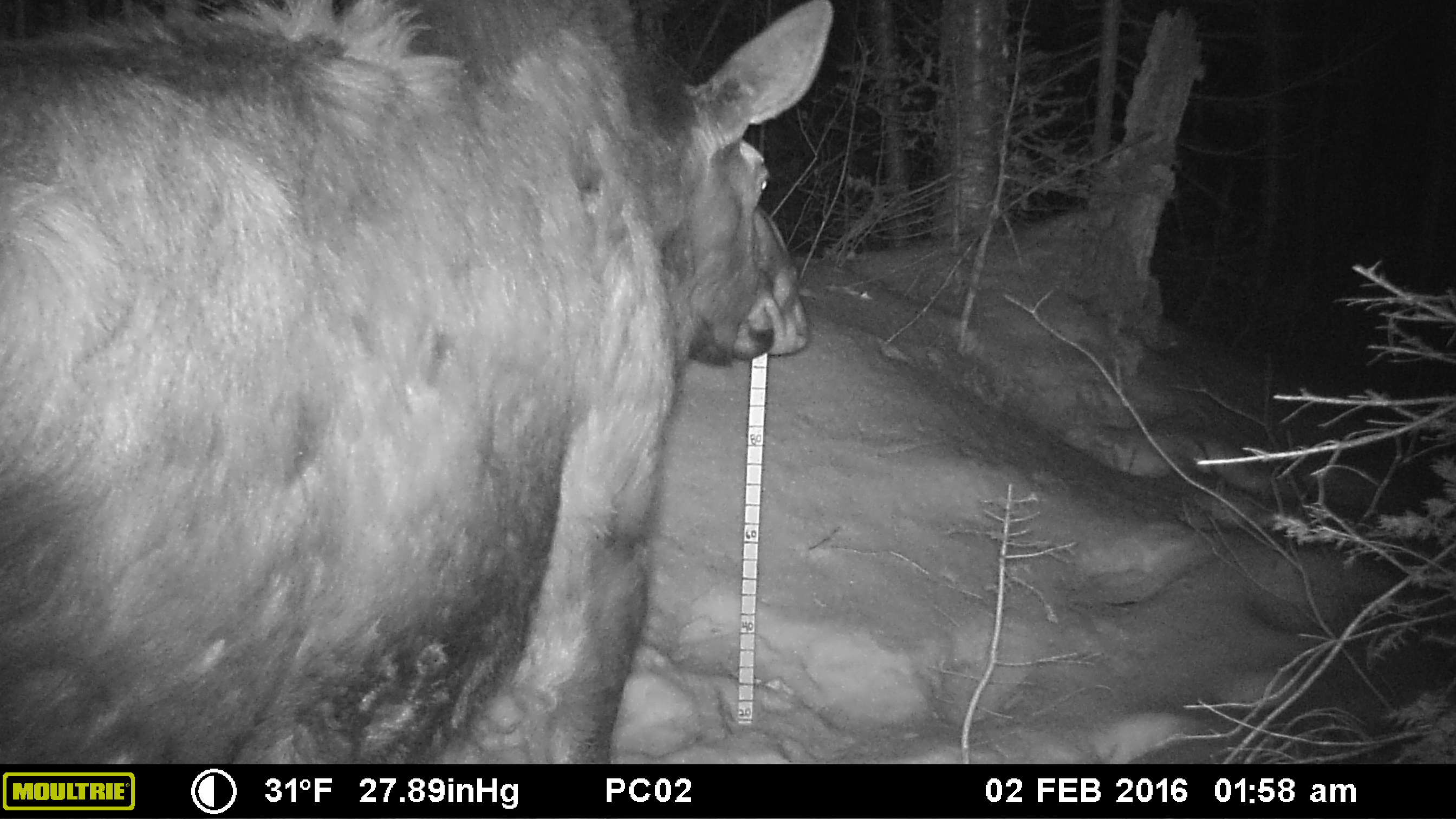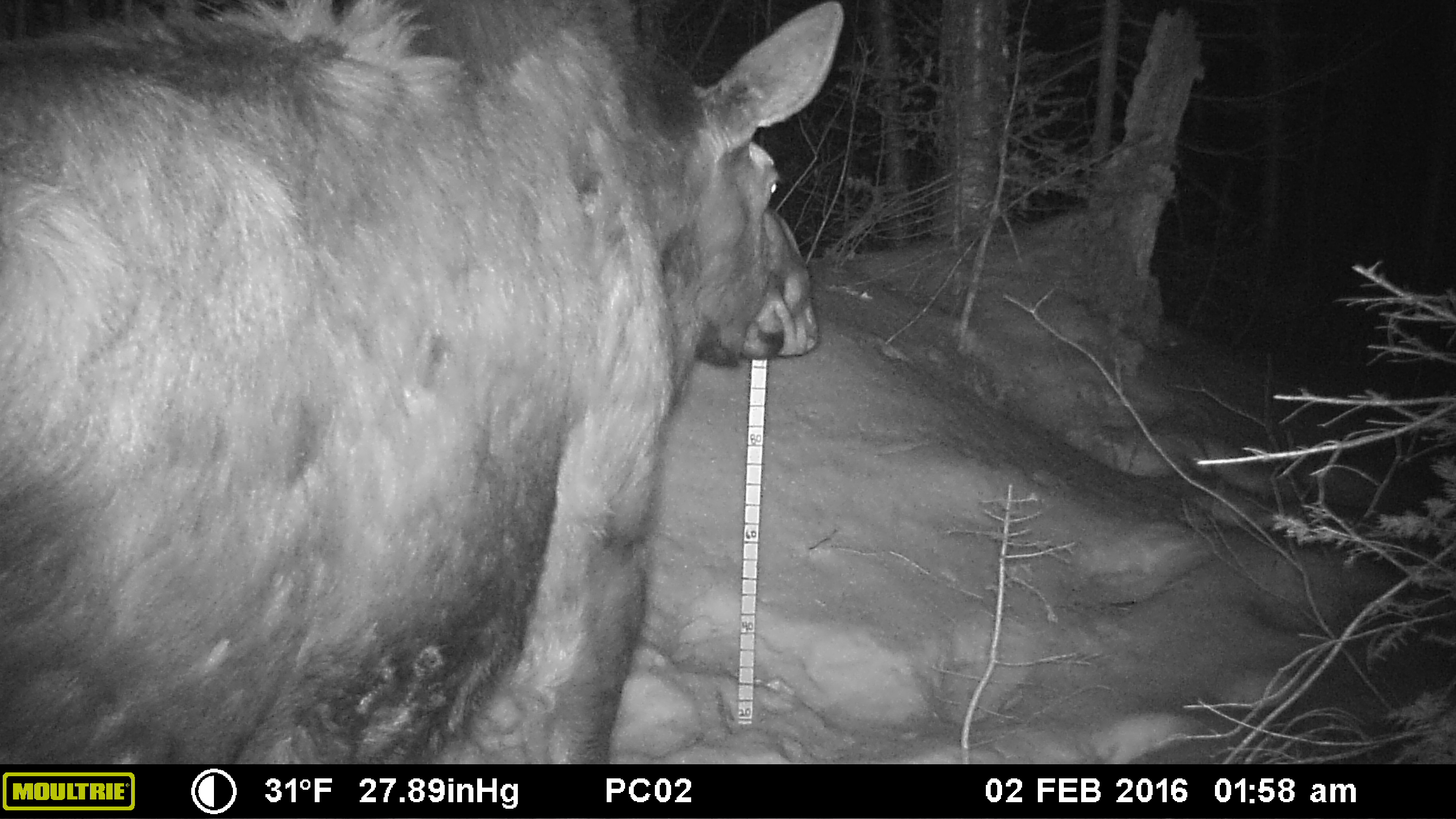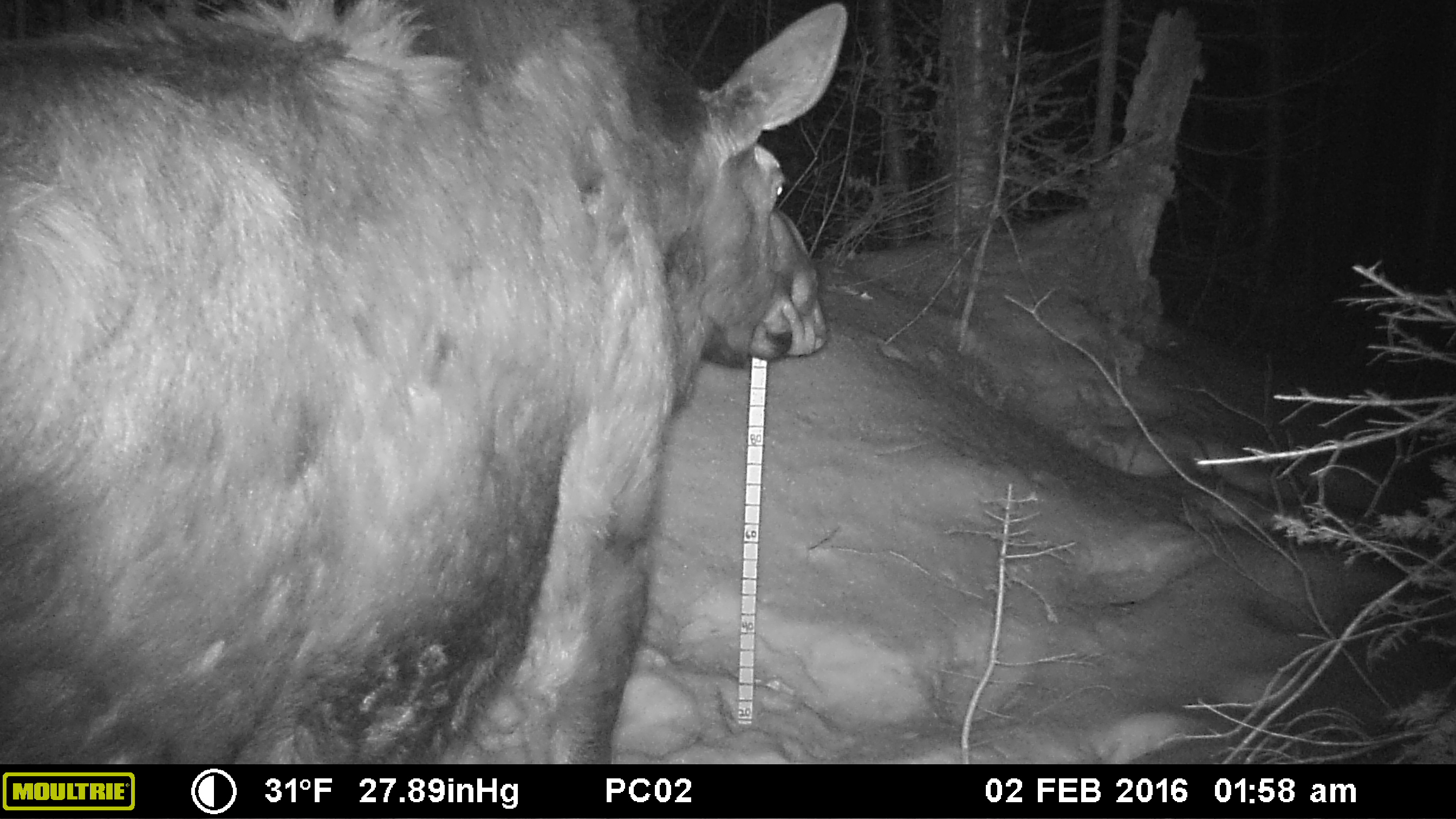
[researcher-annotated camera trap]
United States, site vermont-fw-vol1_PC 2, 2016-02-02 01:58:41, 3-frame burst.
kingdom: Animalia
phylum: Chordata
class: Mammalia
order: Artiodactyla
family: Cervidae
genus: Alces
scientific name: Alces alces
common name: moose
Moose (Alces alces).